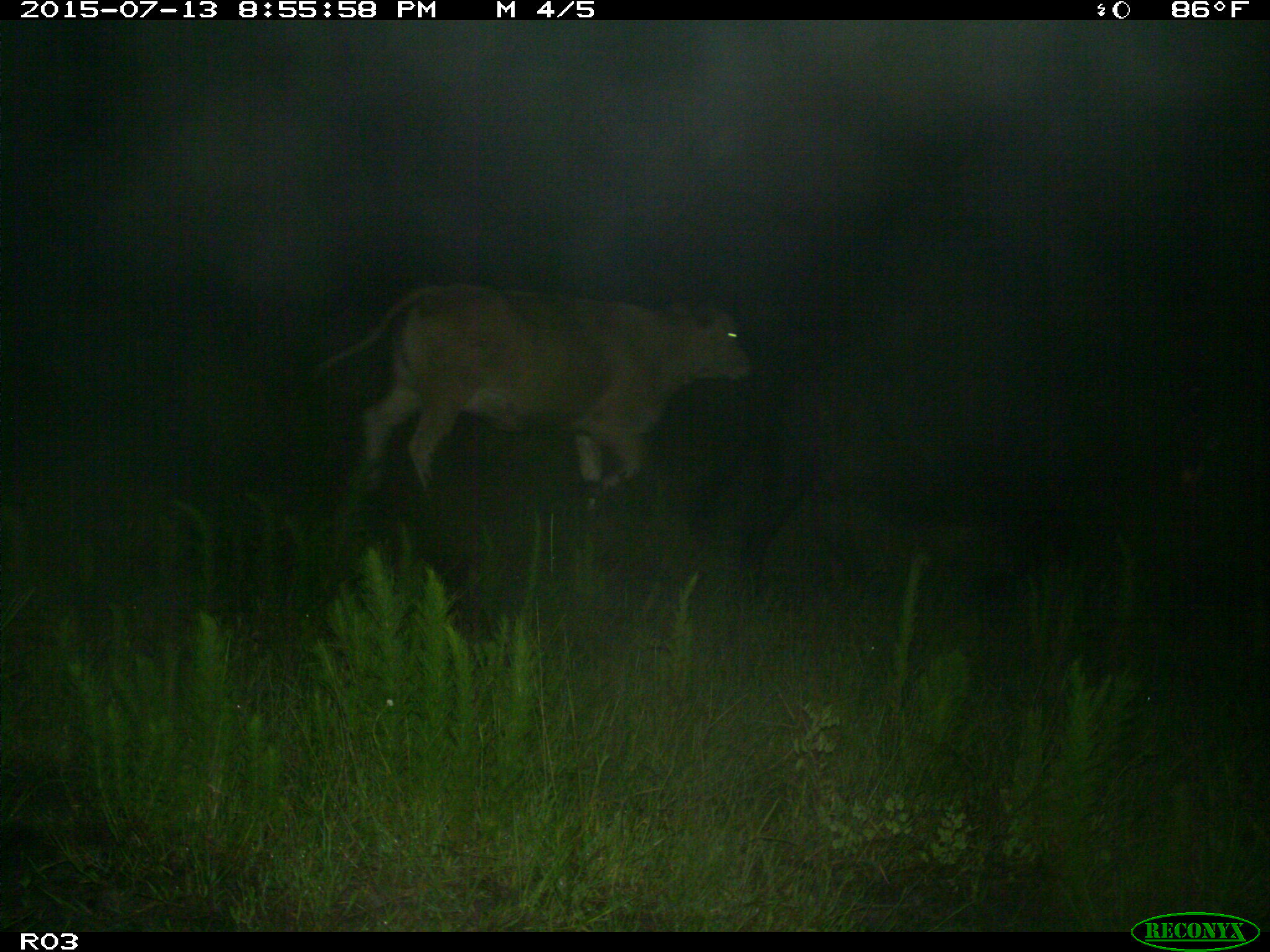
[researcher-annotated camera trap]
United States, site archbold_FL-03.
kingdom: Animalia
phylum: Chordata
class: Mammalia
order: Artiodactyla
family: Bovidae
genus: Bos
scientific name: Bos taurus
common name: domestic cow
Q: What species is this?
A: Bos taurus (domestic cow).